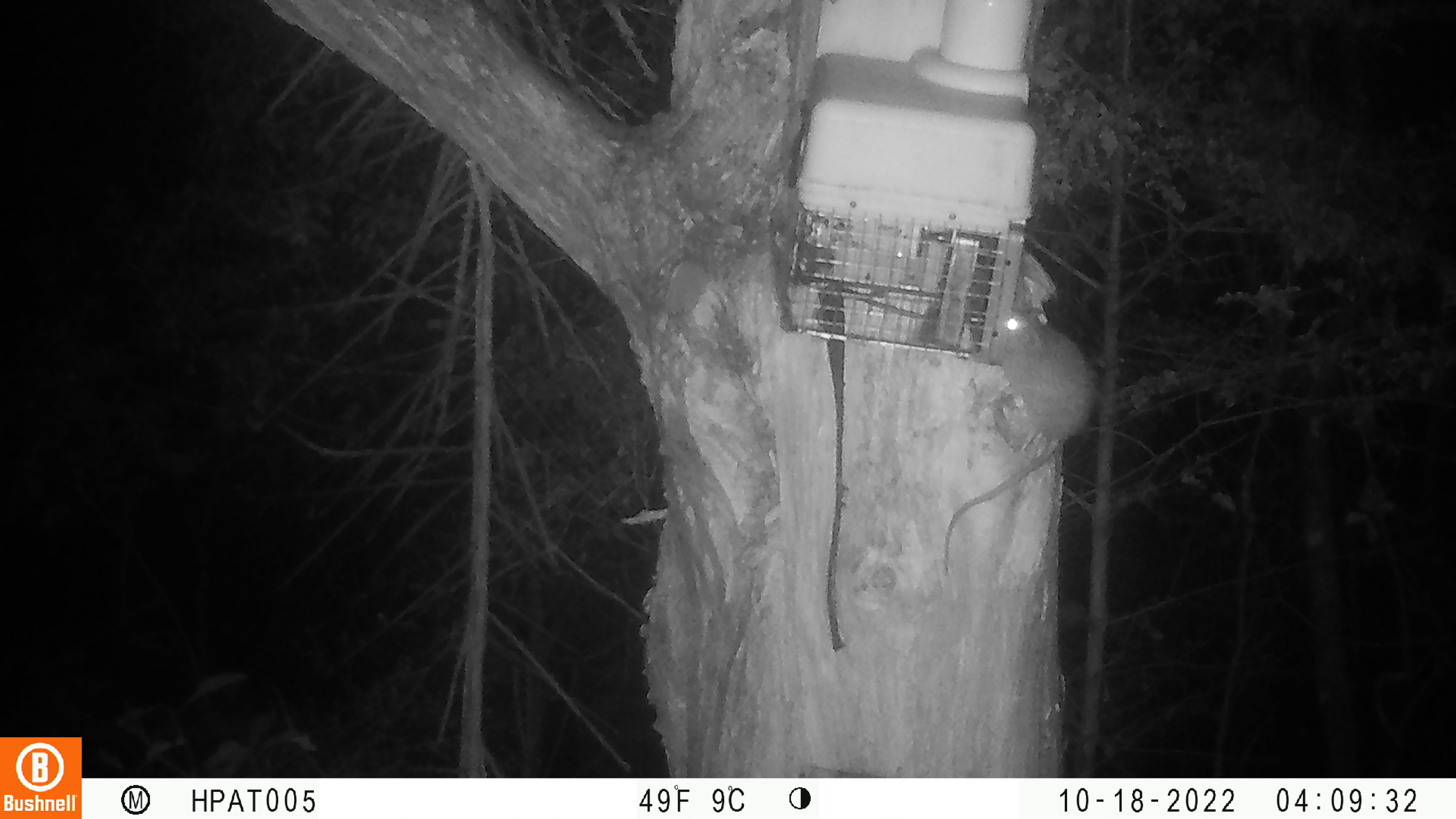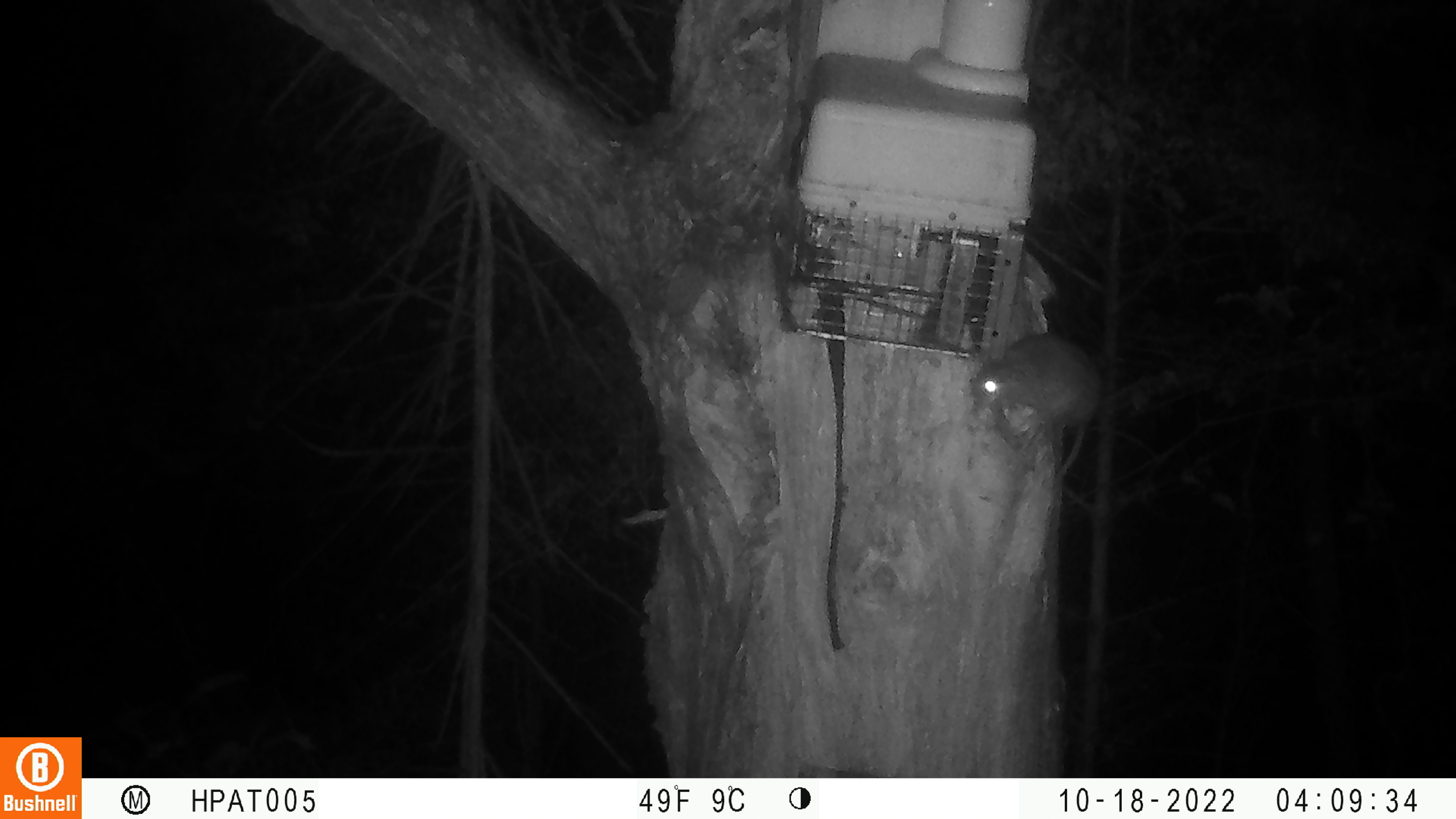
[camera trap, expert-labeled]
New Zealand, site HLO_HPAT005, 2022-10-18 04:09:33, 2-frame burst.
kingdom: Animalia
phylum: Chordata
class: Mammalia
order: Rodentia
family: Muridae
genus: Rattus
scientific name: Rattus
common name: rat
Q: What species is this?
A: Rat (Rattus).